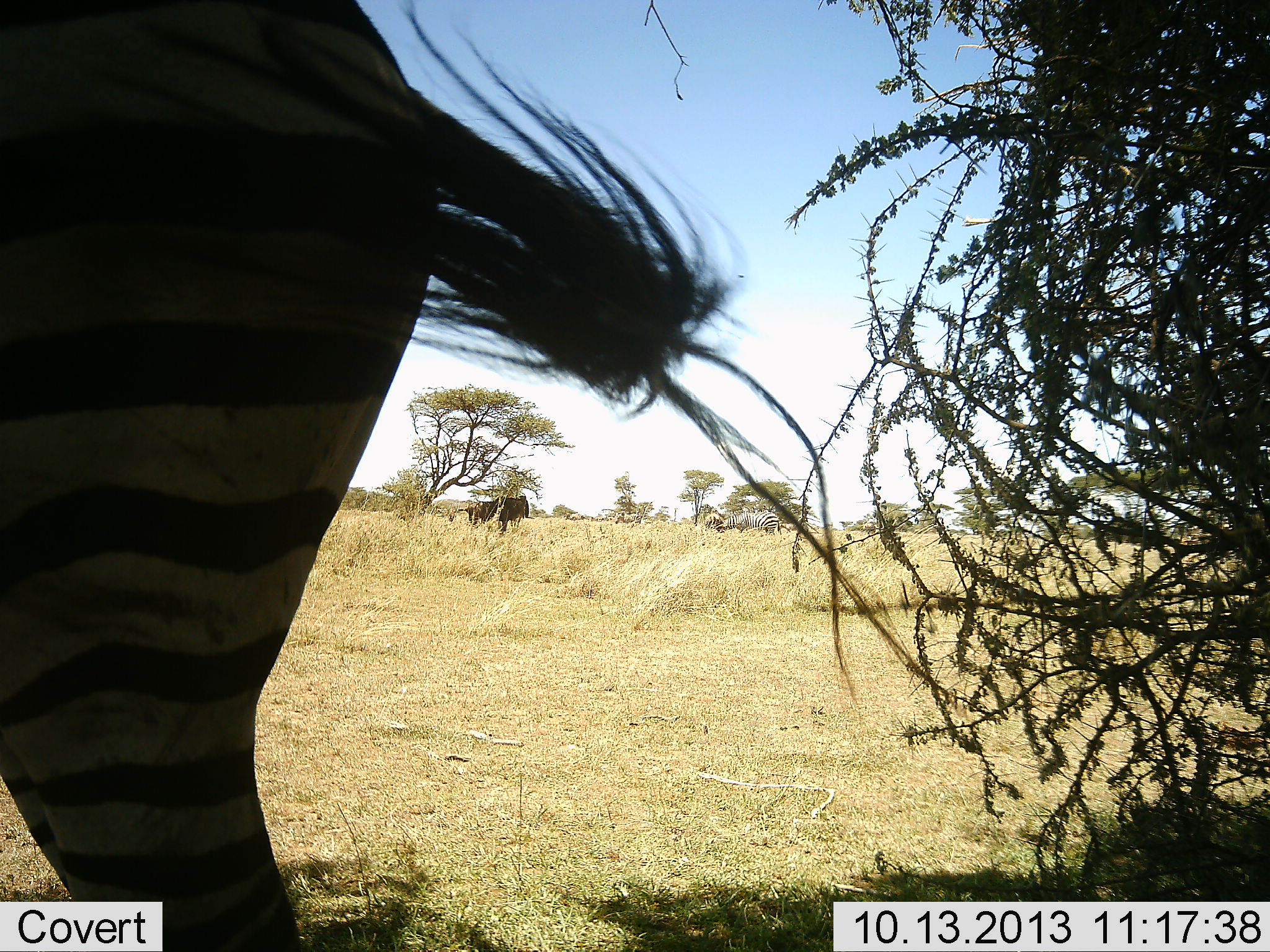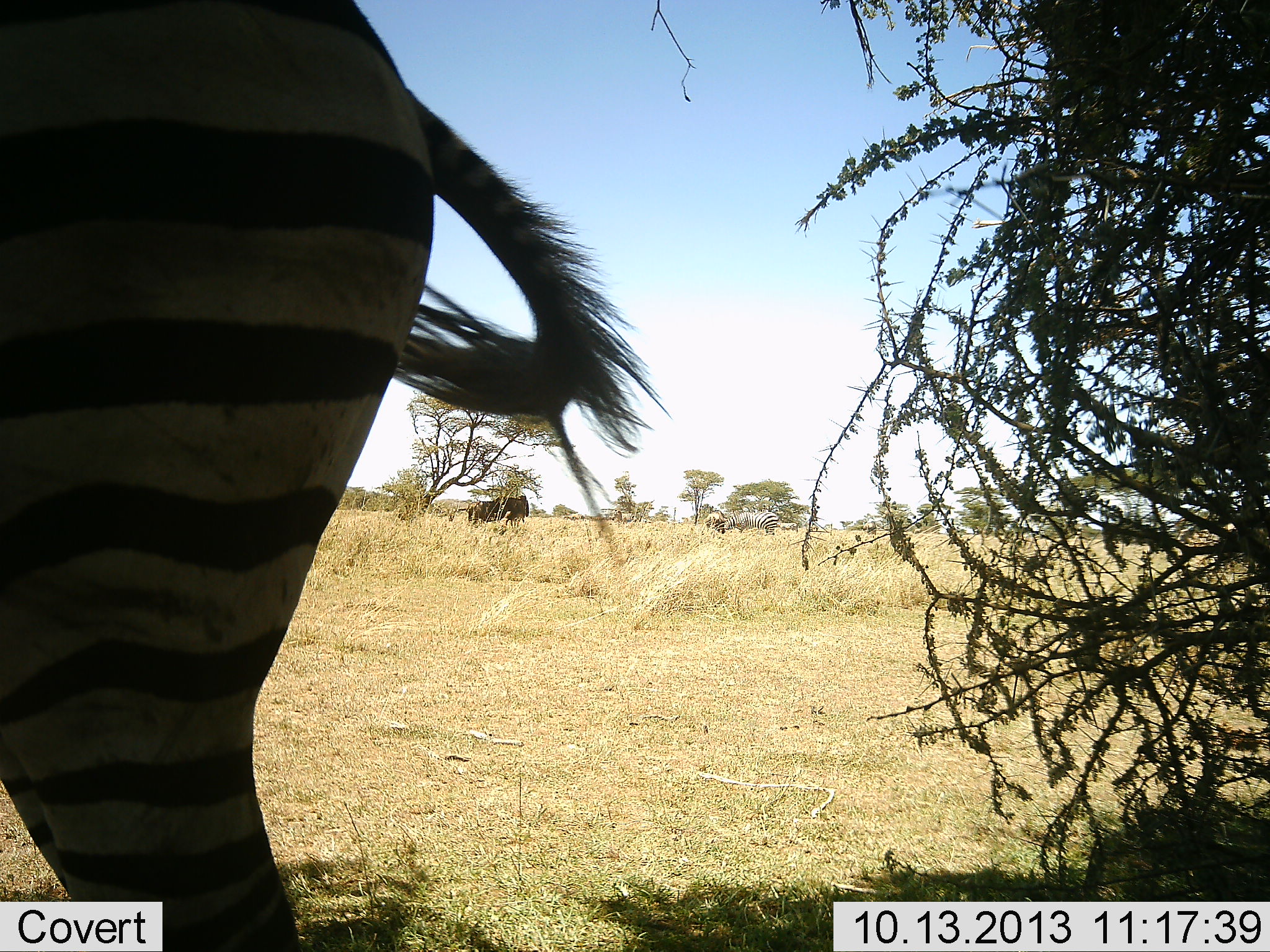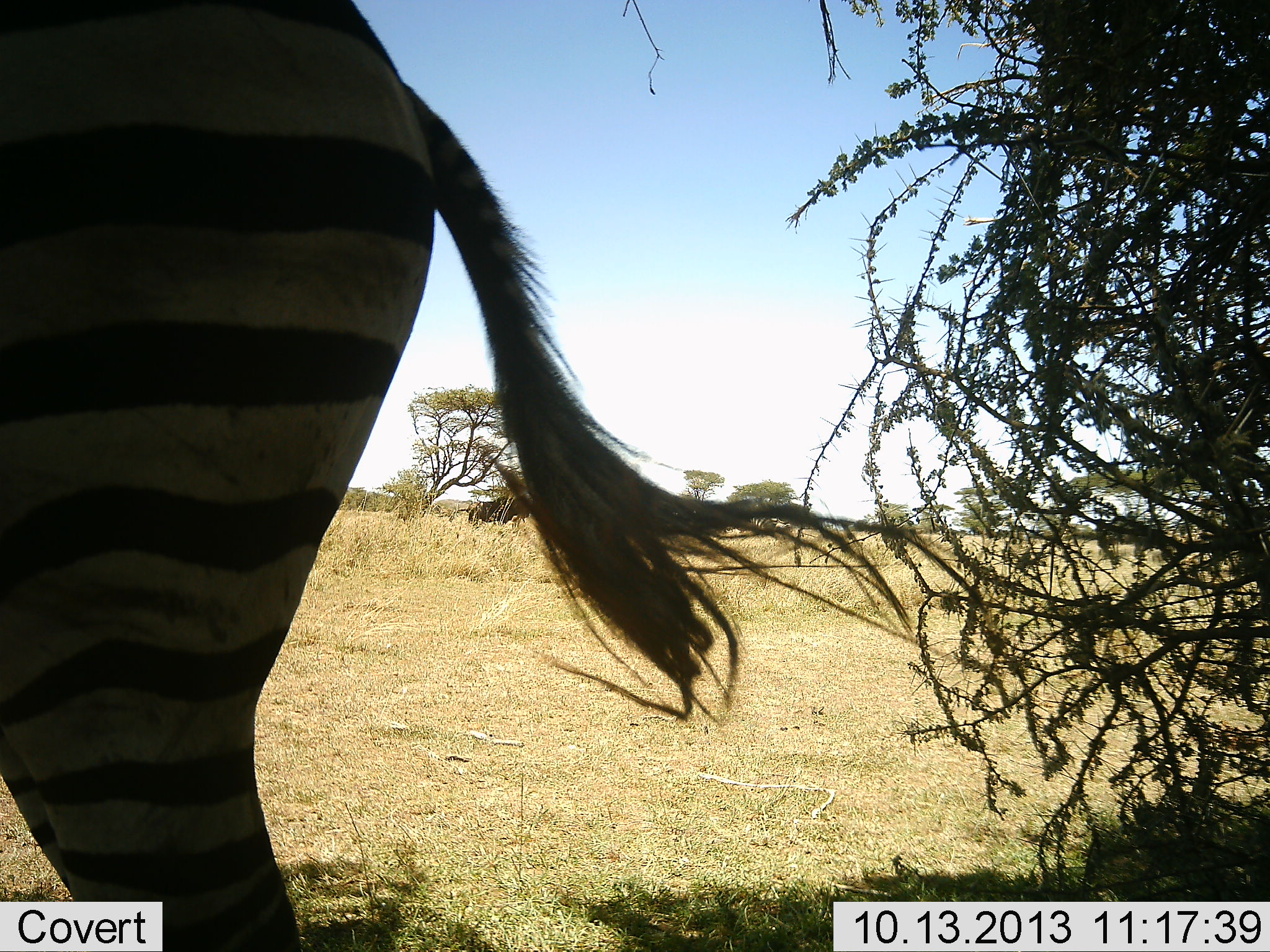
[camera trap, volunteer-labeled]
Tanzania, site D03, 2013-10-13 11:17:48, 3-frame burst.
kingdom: Animalia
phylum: Chordata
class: Mammalia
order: Perissodactyla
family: Equidae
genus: Equus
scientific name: Equus quagga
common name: plains zebra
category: zebra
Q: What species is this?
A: Zebra (plains zebra) (Equus quagga).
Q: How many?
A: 1.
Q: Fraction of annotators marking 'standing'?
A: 100%.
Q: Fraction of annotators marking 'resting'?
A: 0%.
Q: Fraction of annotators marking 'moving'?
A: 0%.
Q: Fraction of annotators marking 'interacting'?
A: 0%.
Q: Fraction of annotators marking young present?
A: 0%.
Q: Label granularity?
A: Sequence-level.